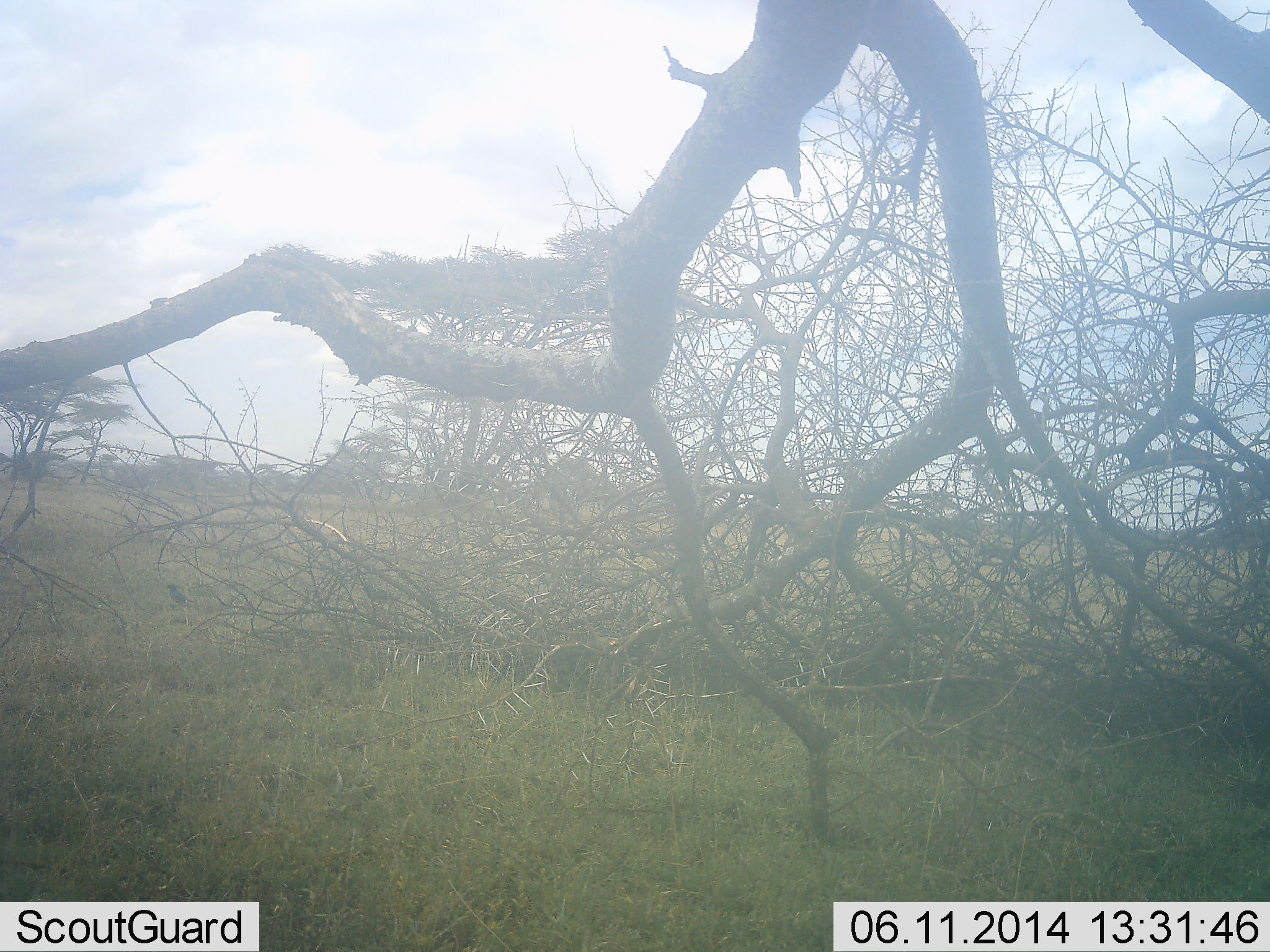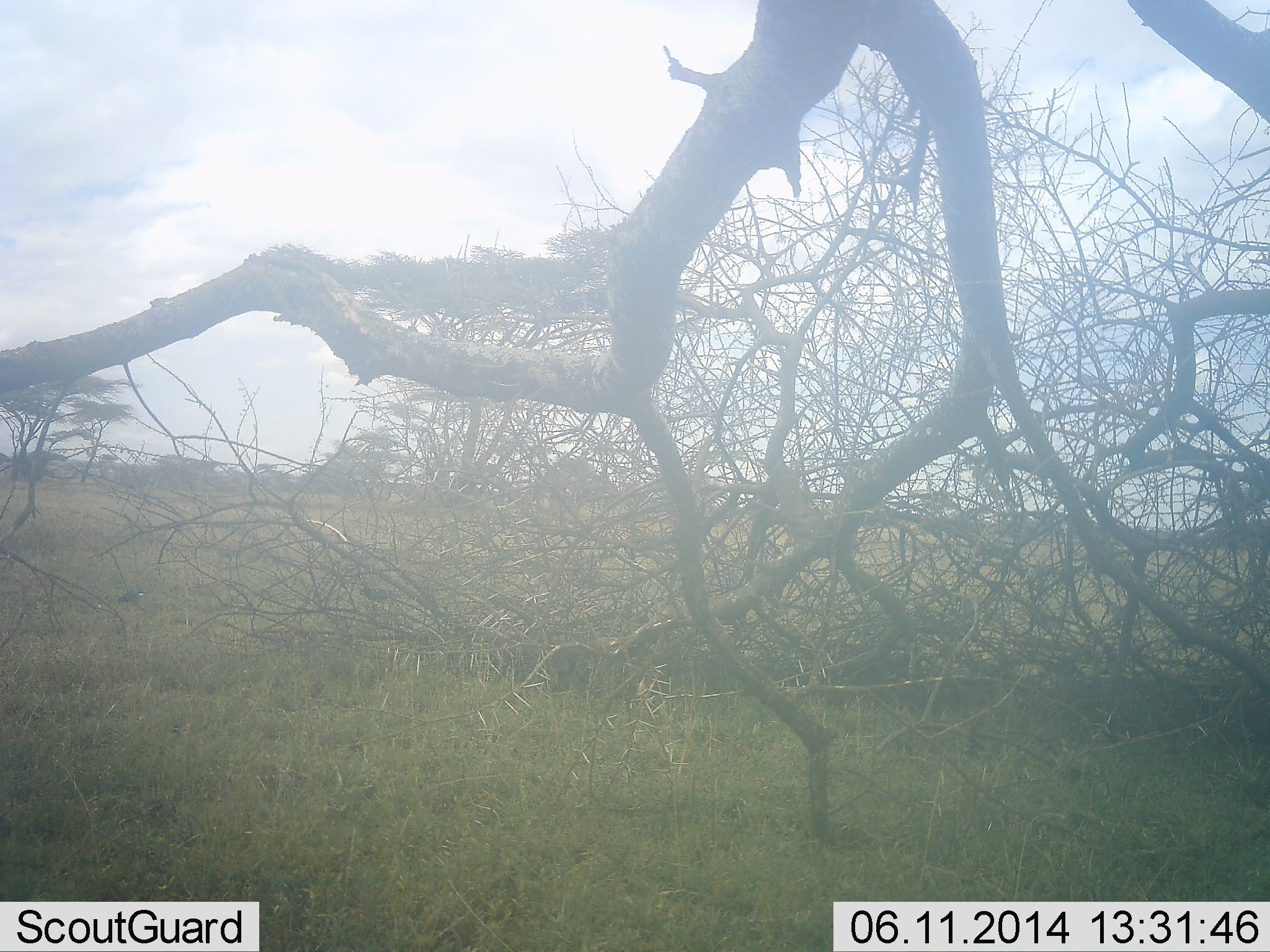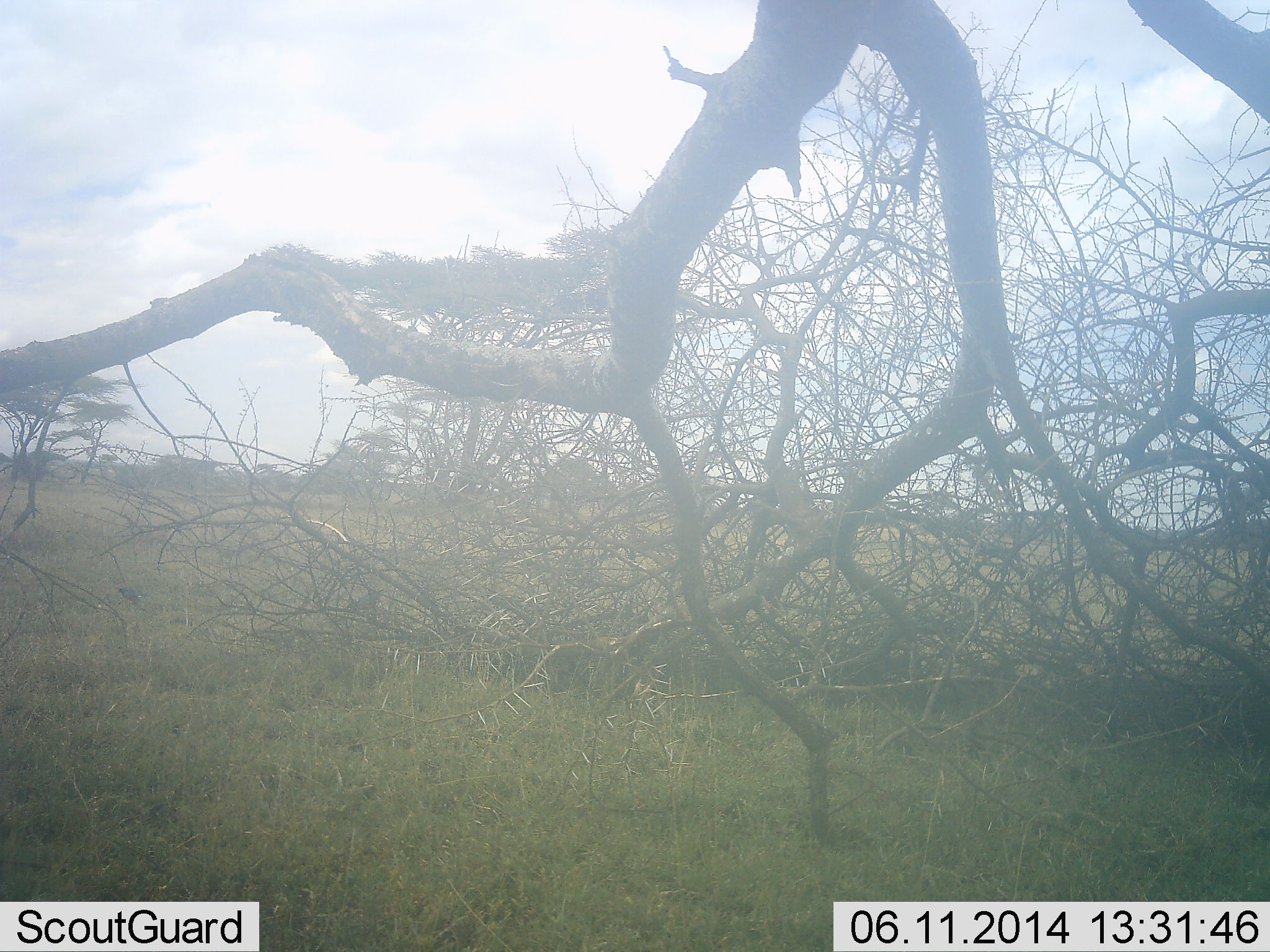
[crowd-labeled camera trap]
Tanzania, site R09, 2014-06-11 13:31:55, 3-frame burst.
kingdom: Animalia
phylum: Chordata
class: Aves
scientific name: Aves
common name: bird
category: otherbird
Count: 2.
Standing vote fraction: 40%.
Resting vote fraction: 0%.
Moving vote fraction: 60%.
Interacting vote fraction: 0%.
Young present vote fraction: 0%.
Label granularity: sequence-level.